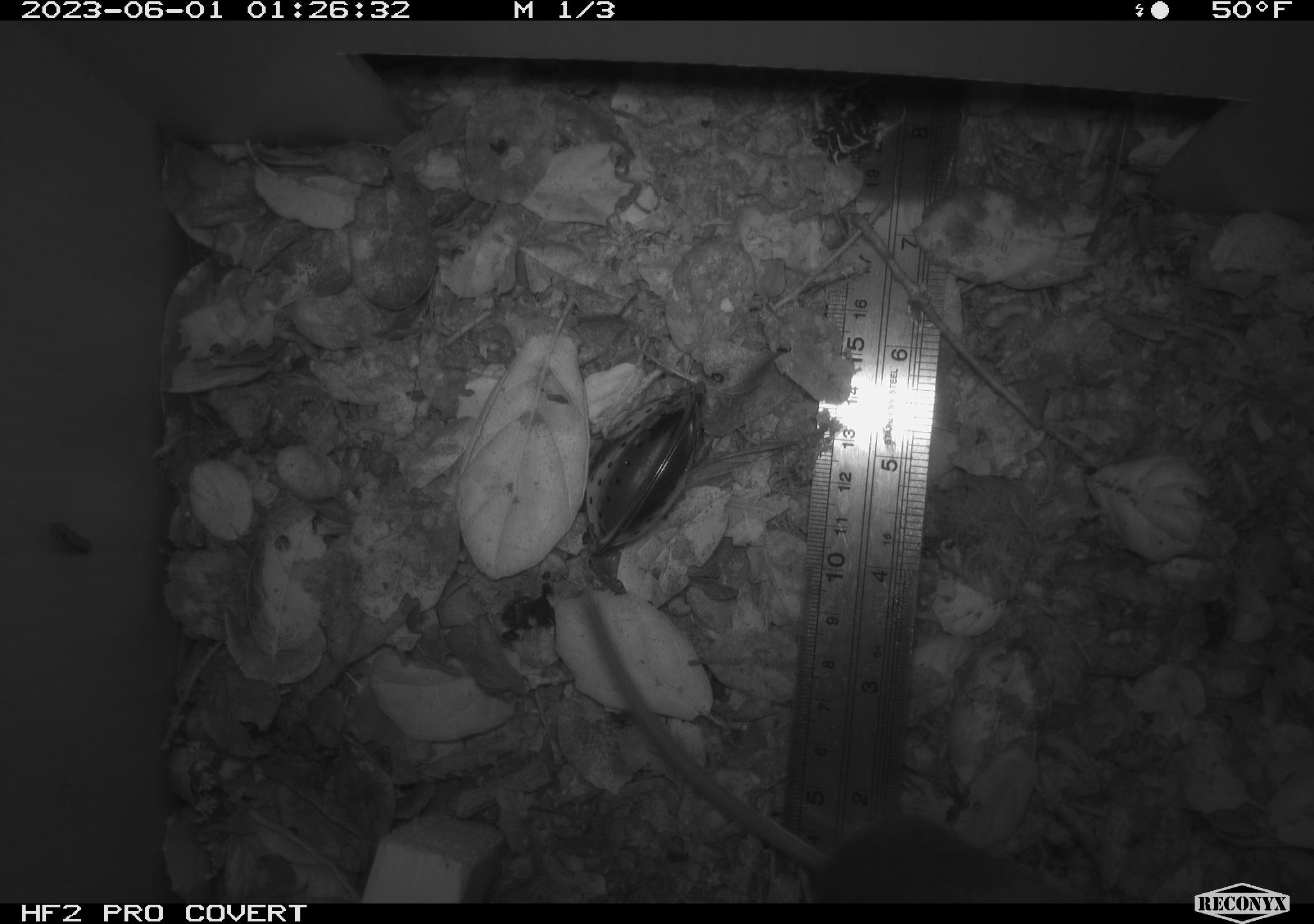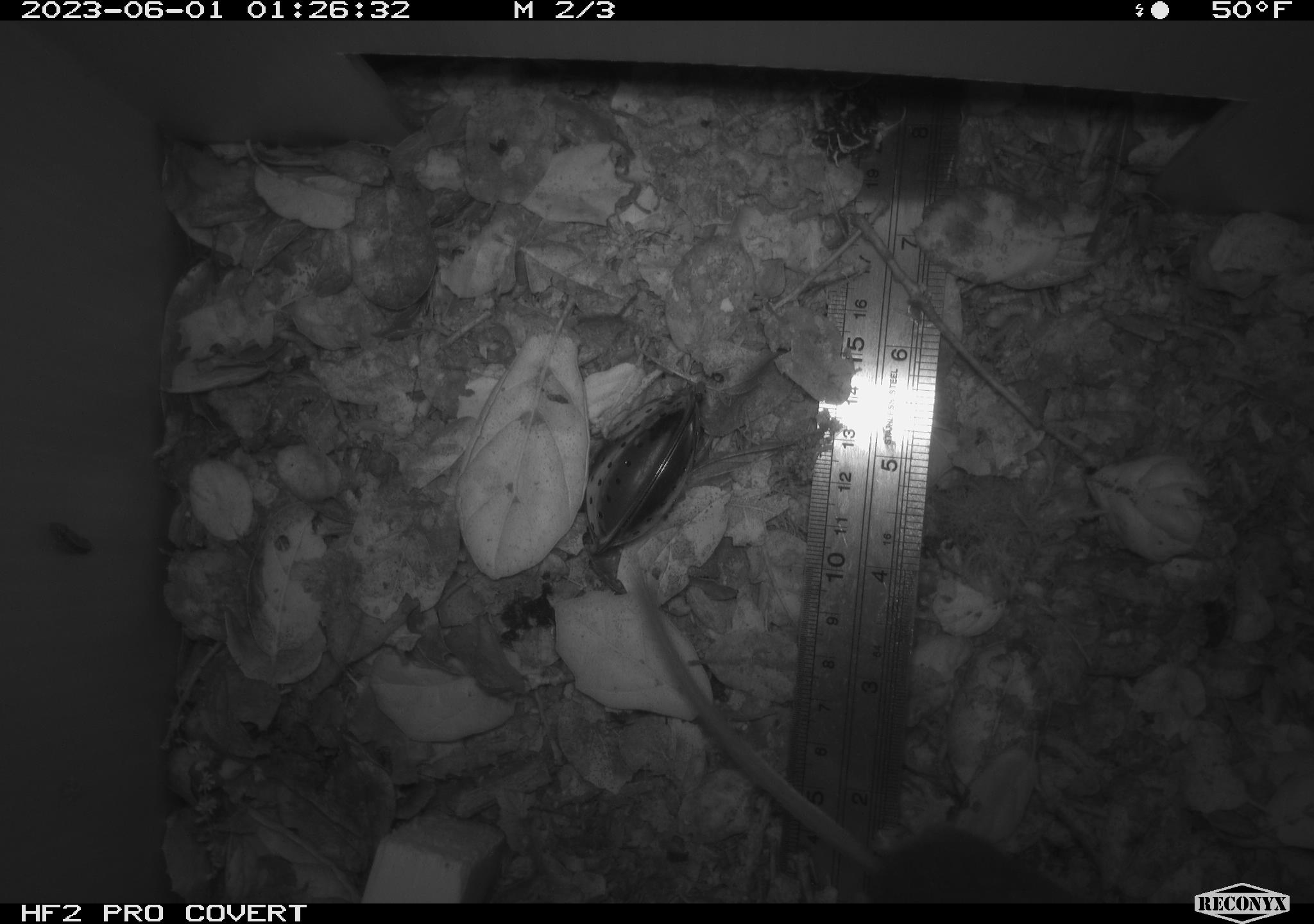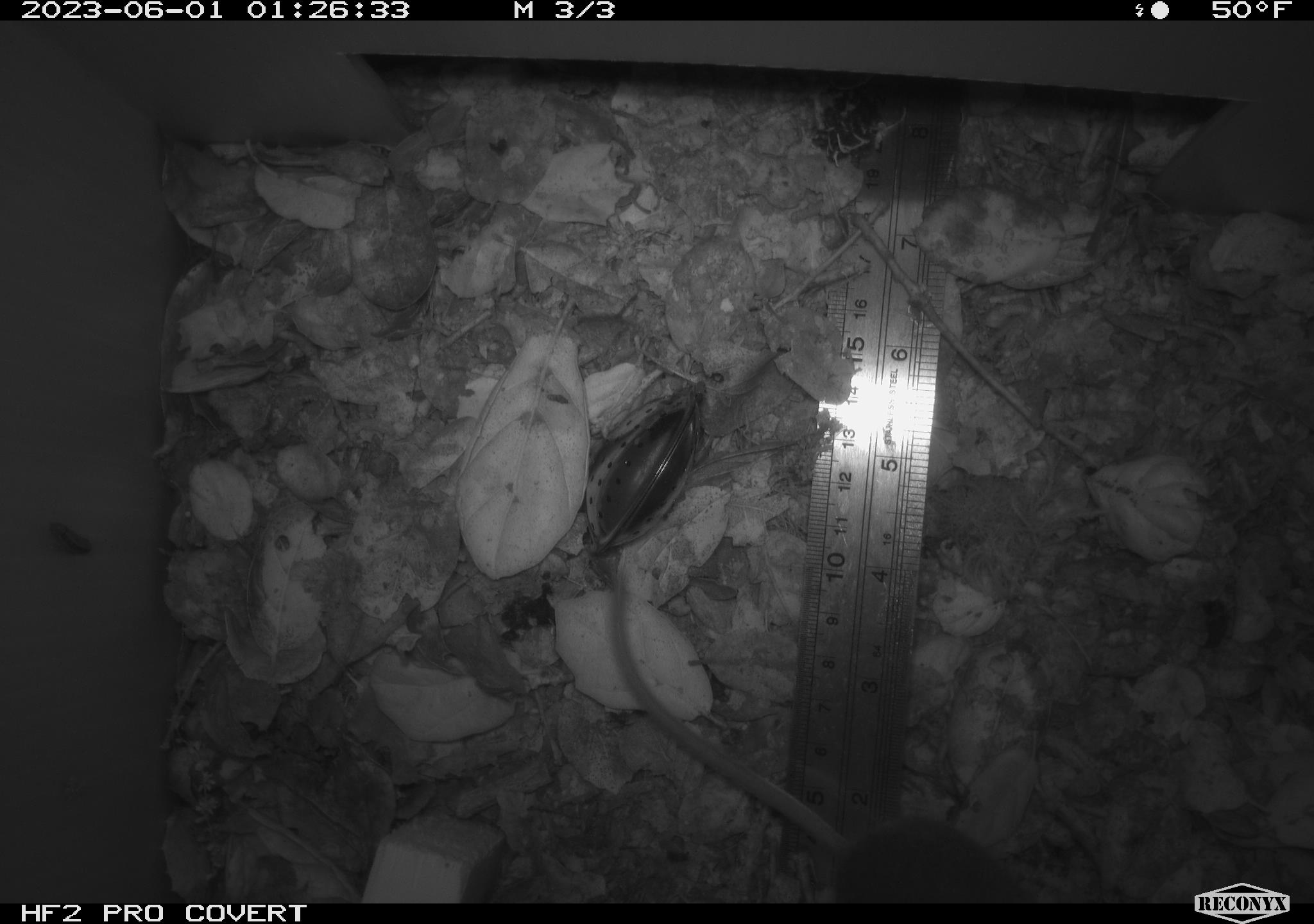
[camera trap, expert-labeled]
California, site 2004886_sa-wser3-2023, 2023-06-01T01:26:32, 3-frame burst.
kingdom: Animalia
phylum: Chordata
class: Mammalia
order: Rodentia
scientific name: Rodentia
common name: mouse species